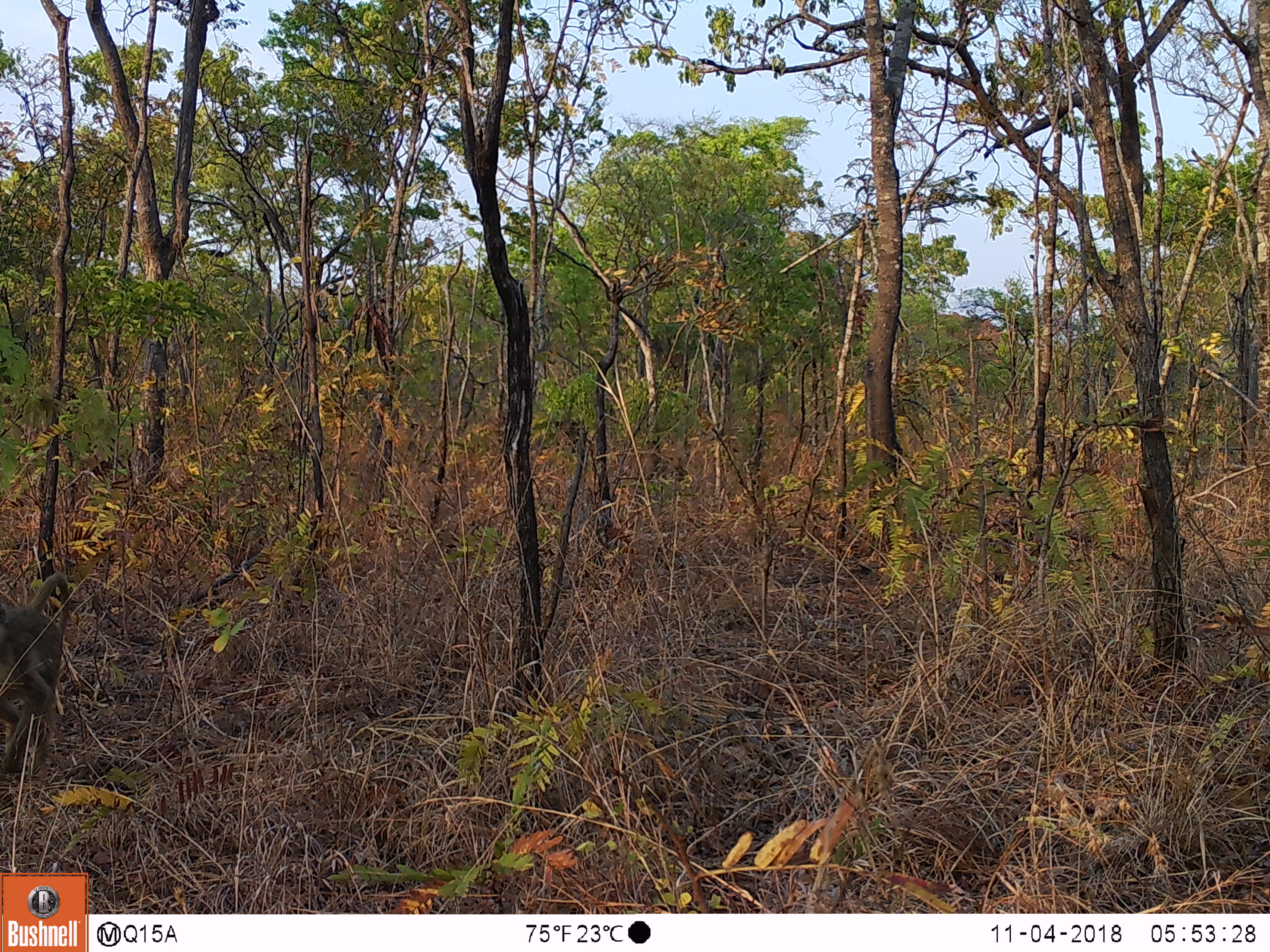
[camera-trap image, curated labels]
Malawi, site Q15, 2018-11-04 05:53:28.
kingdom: Animalia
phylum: Chordata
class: Mammalia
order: Primates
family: Cercopithecidae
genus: Papio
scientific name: Papio cynocephalus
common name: yellow baboon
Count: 1.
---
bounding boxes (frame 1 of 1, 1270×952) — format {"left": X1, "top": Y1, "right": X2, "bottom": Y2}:
yellow baboon: {"left": 0, "top": 559, "right": 77, "bottom": 798}